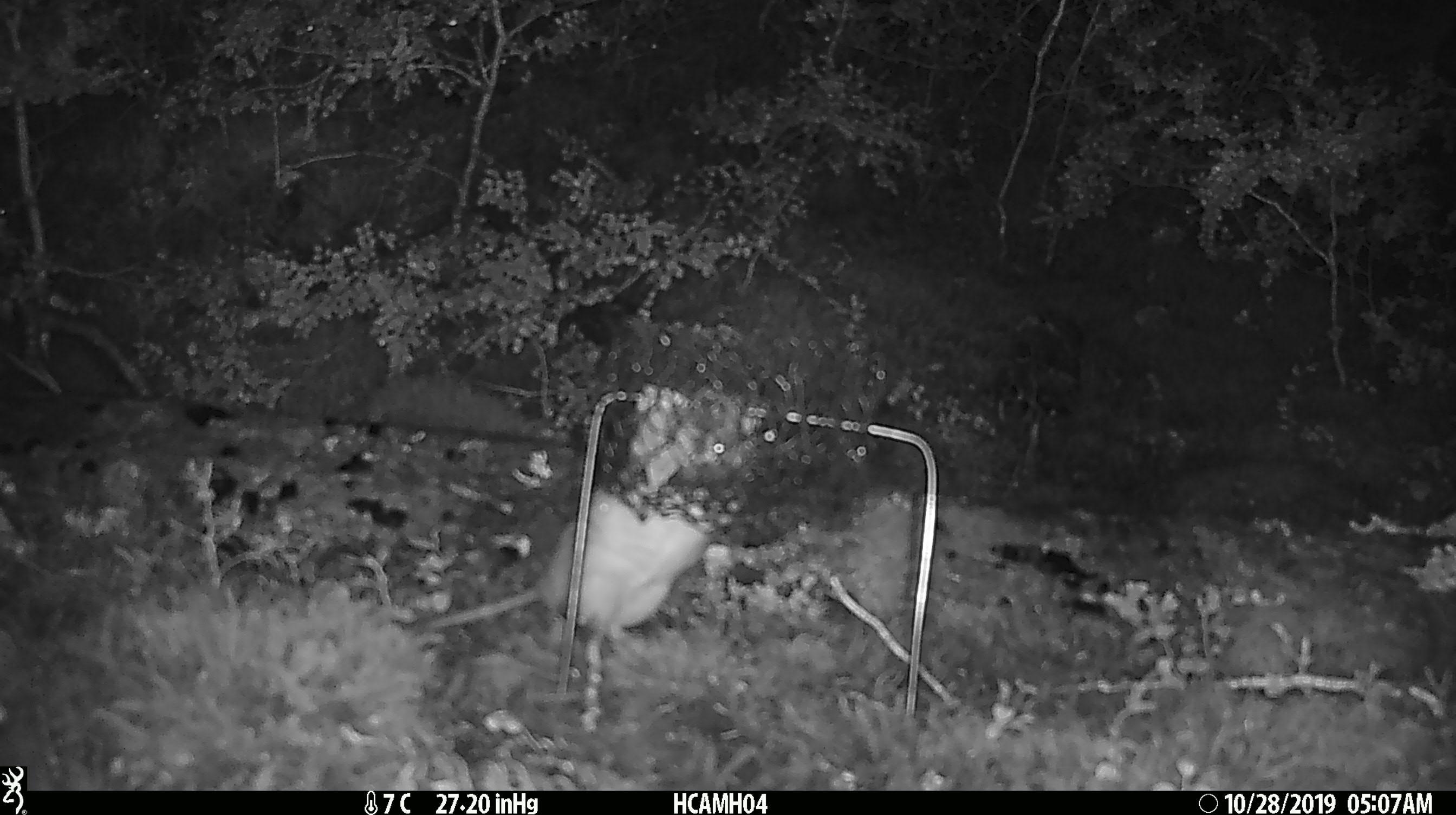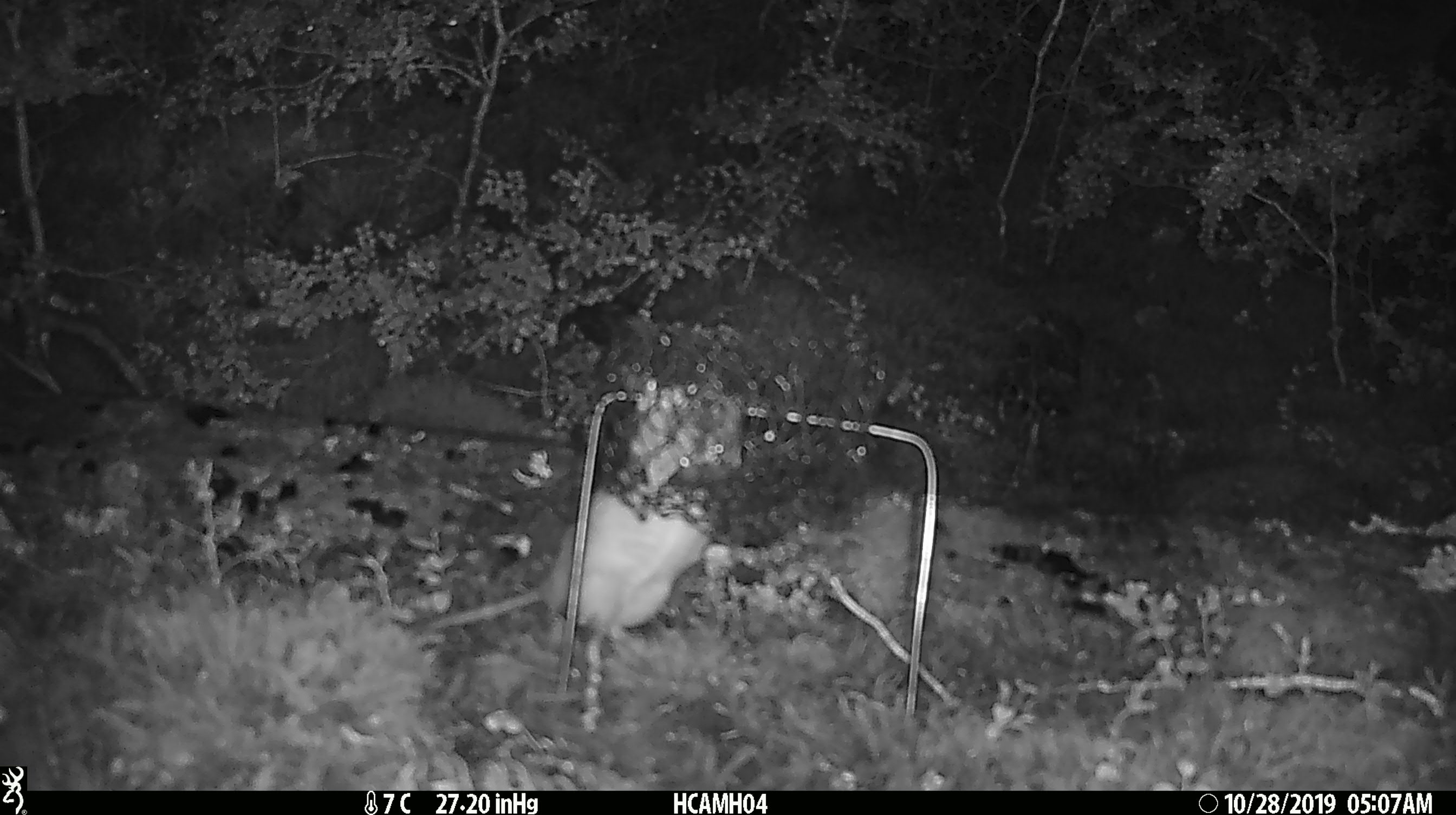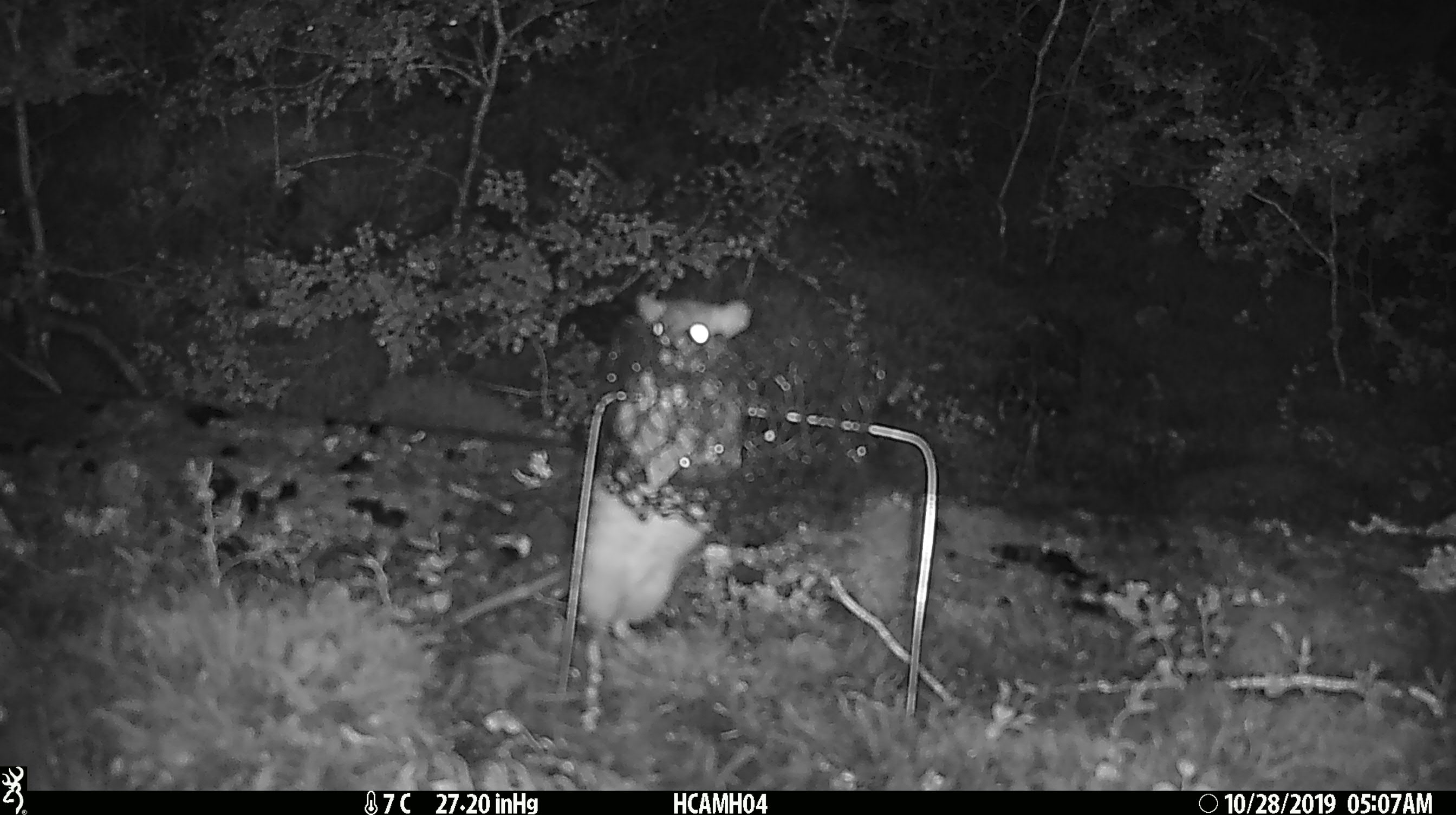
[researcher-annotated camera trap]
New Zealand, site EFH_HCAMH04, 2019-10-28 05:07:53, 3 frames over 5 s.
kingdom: Animalia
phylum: Chordata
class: Mammalia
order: Rodentia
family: Muridae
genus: Rattus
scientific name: Rattus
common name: rat